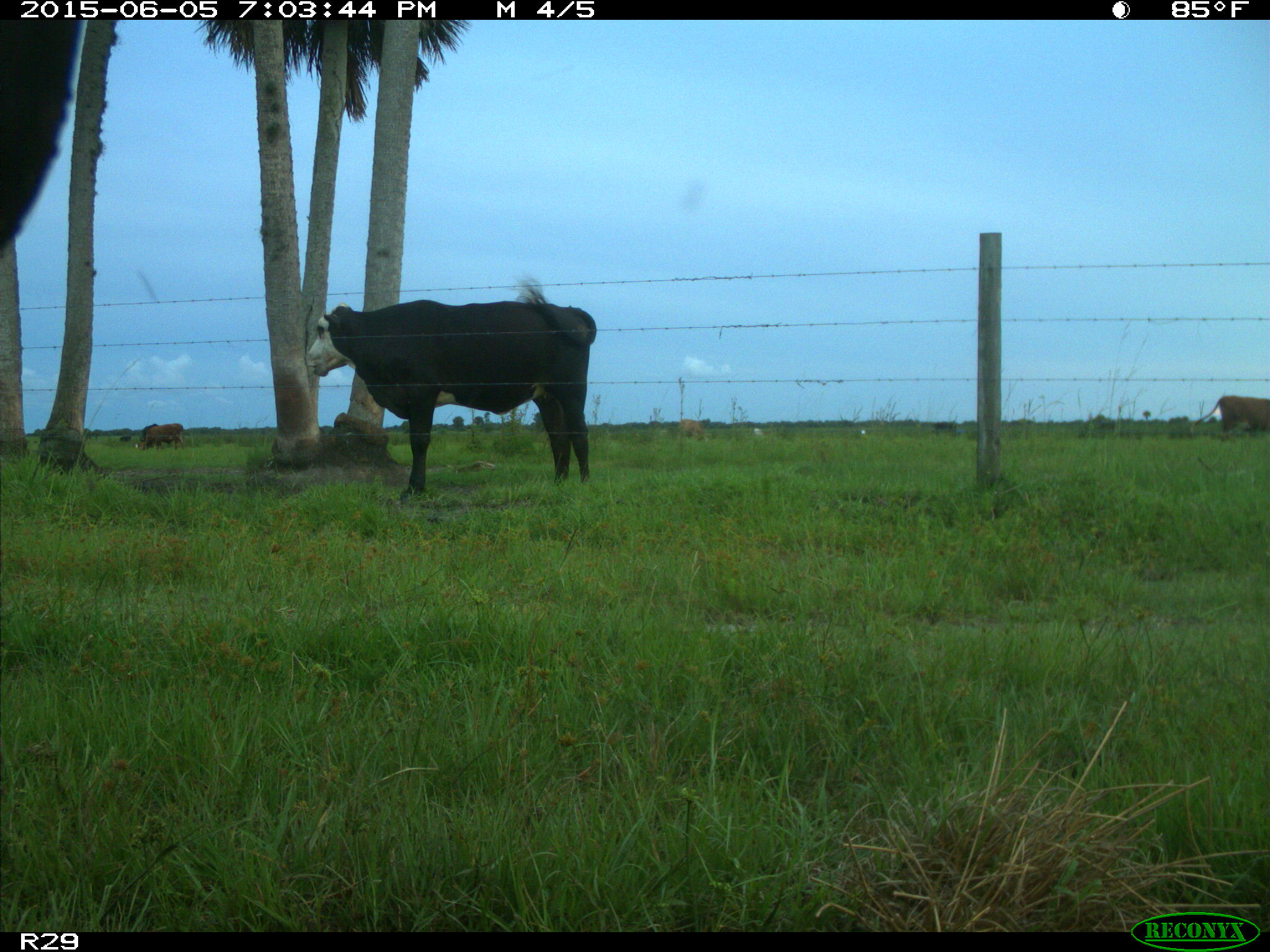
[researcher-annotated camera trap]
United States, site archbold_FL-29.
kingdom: Animalia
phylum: Chordata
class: Mammalia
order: Artiodactyla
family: Bovidae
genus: Bos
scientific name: Bos taurus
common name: domestic cow